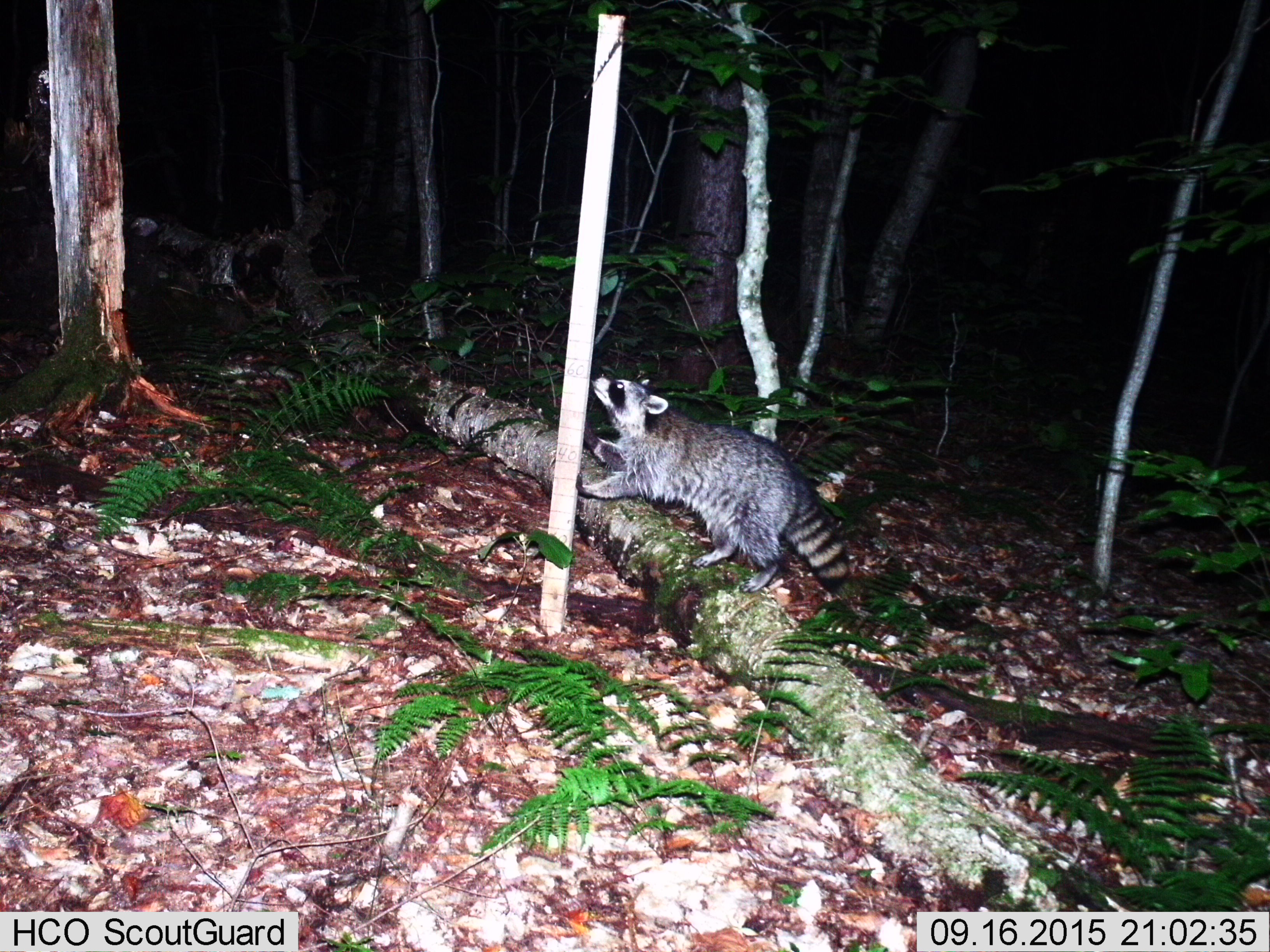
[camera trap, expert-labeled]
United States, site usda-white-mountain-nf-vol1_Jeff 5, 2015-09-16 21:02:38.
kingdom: Animalia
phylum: Chordata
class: Mammalia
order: Carnivora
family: Procyonidae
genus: Procyon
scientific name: Procyon lotor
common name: raccoon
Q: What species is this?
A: Raccoon (Procyon lotor).